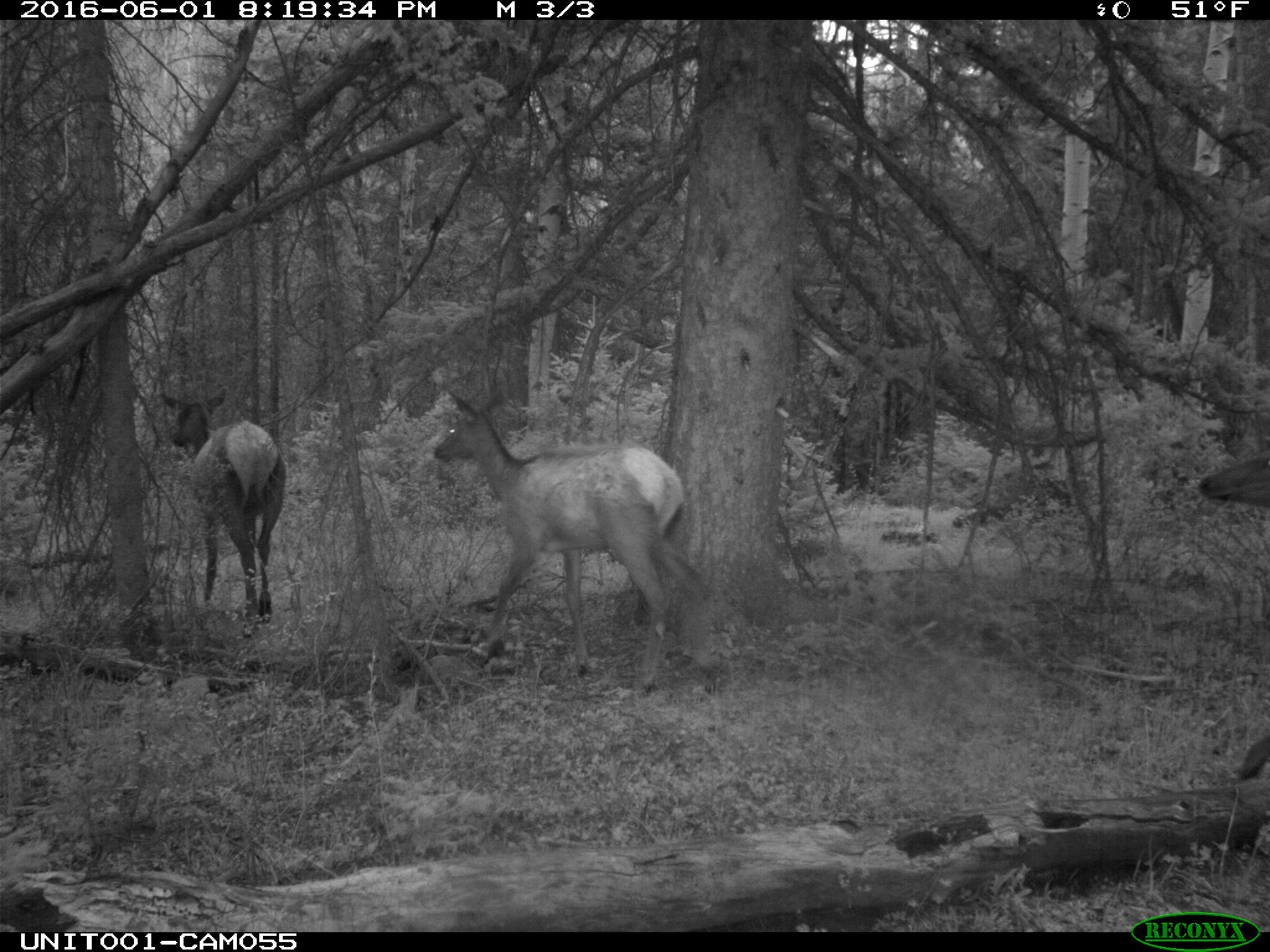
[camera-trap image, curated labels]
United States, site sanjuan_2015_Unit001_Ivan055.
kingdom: Animalia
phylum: Chordata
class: Mammalia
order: Artiodactyla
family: Cervidae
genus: Cervus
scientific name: Cervus elaphus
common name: red deer